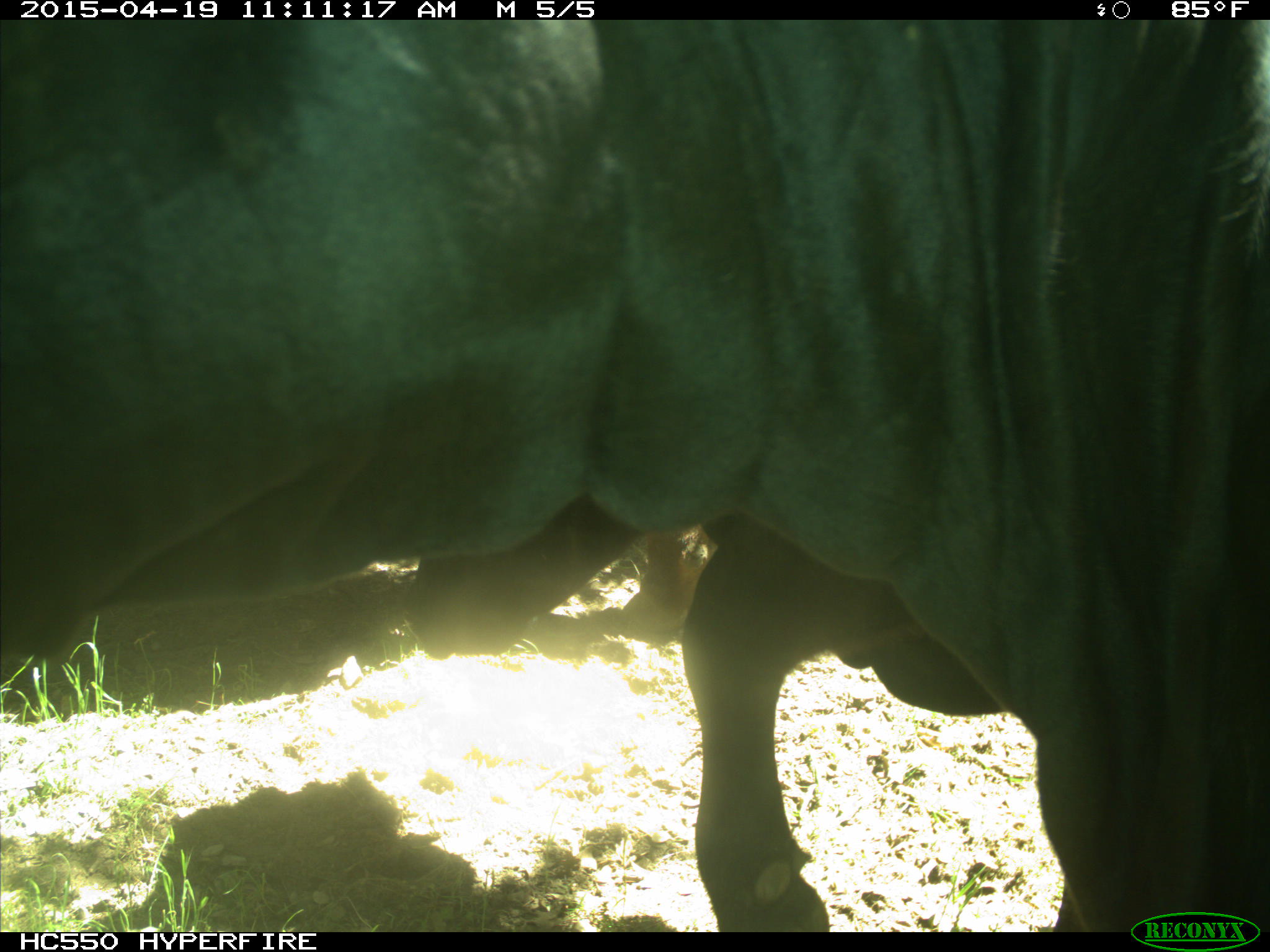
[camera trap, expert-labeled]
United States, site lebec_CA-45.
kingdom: Animalia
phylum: Chordata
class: Mammalia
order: Artiodactyla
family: Bovidae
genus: Bos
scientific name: Bos taurus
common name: domestic cow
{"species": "Bos taurus (domestic cow)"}